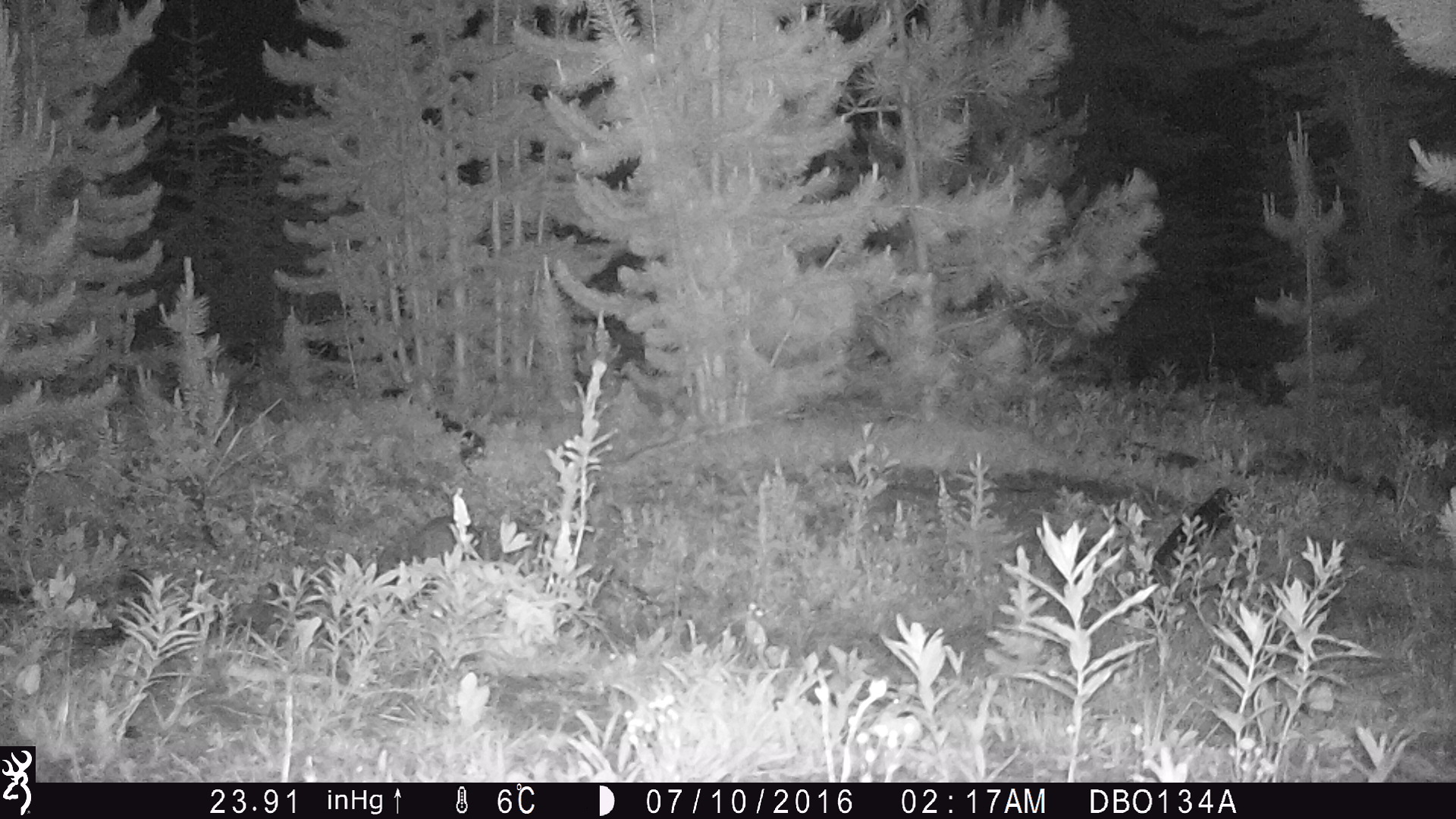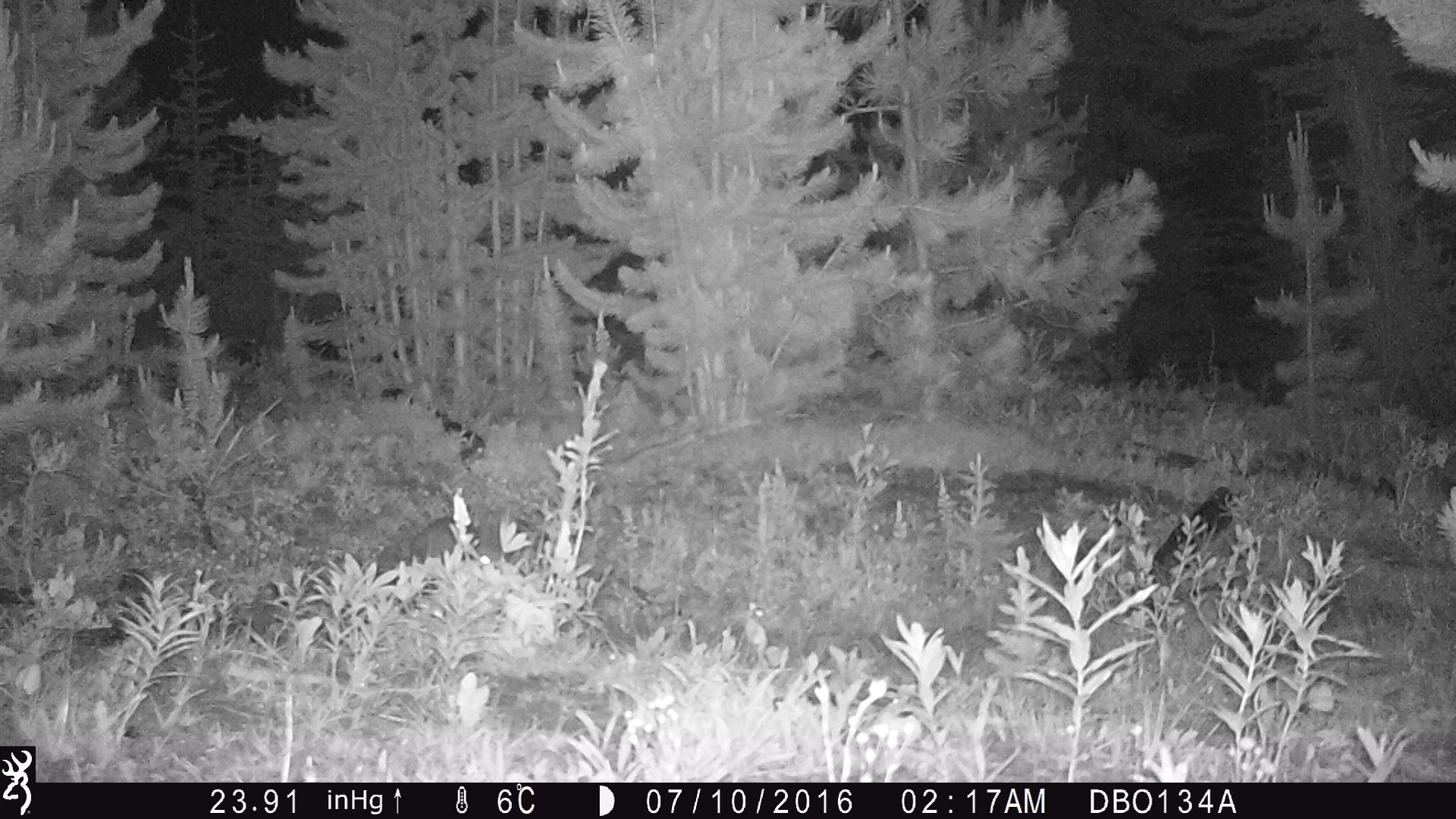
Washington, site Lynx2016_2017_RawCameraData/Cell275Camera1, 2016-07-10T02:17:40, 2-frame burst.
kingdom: Animalia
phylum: Chordata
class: Mammalia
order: Lagomorpha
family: Leporidae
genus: Lepus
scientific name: Lepus americanus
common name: snowshoe hare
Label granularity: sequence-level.